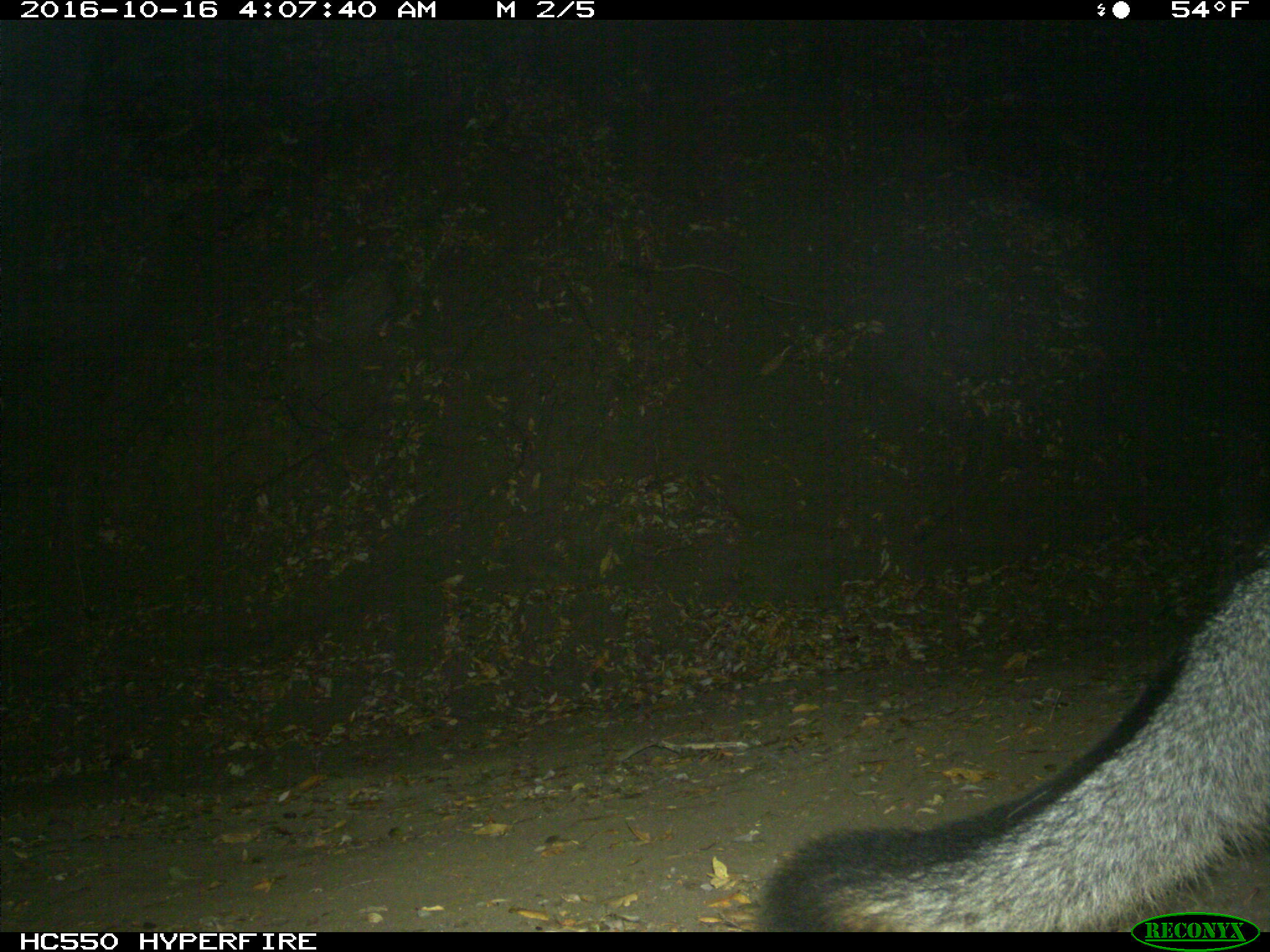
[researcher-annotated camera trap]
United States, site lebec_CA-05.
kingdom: Animalia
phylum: Chordata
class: Mammalia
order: Carnivora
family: Canidae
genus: Urocyon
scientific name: Urocyon cinereoargenteus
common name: gray fox